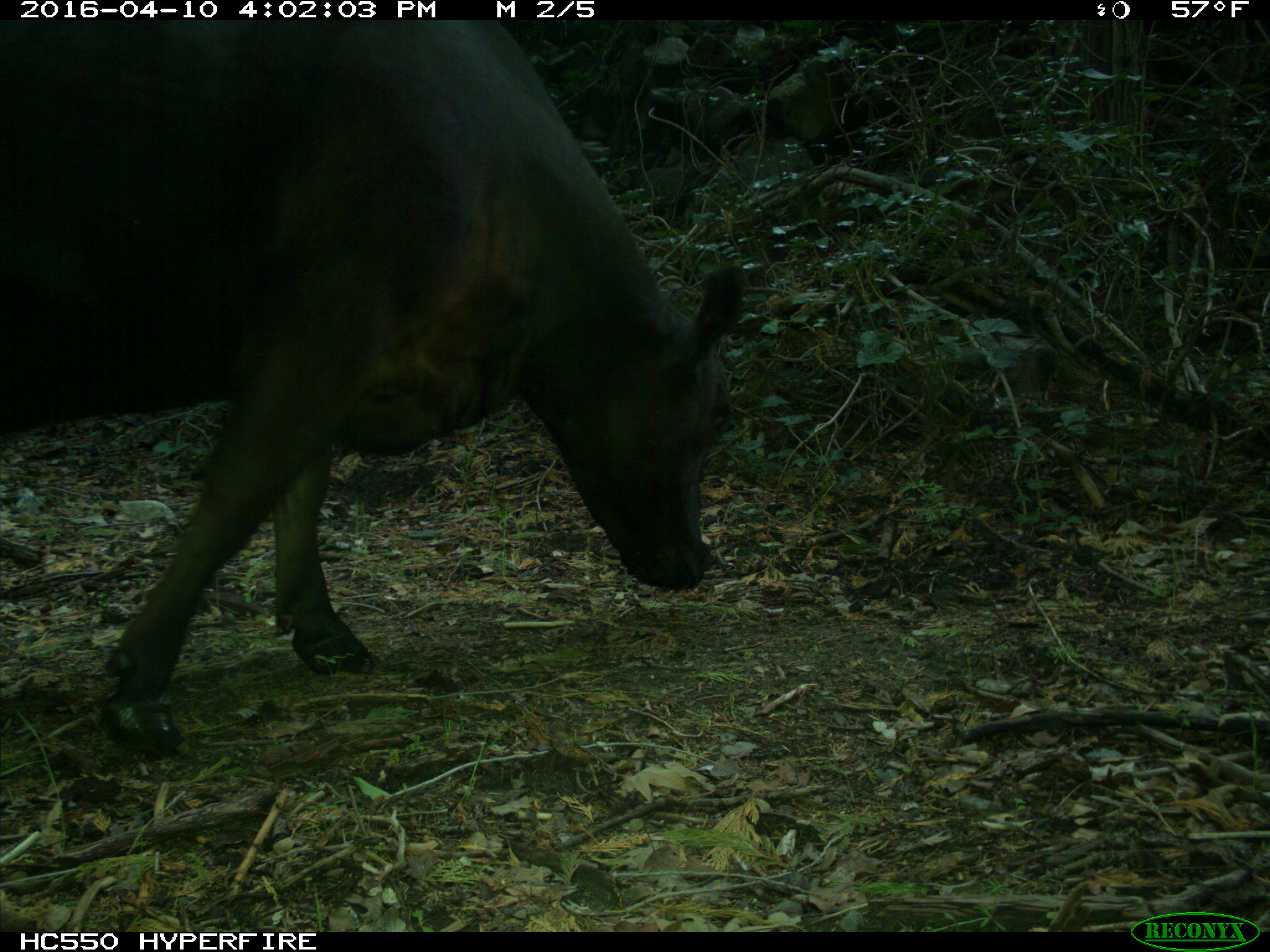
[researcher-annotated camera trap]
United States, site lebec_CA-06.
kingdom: Animalia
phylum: Chordata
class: Mammalia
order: Artiodactyla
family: Bovidae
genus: Bos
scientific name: Bos taurus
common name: domestic cow